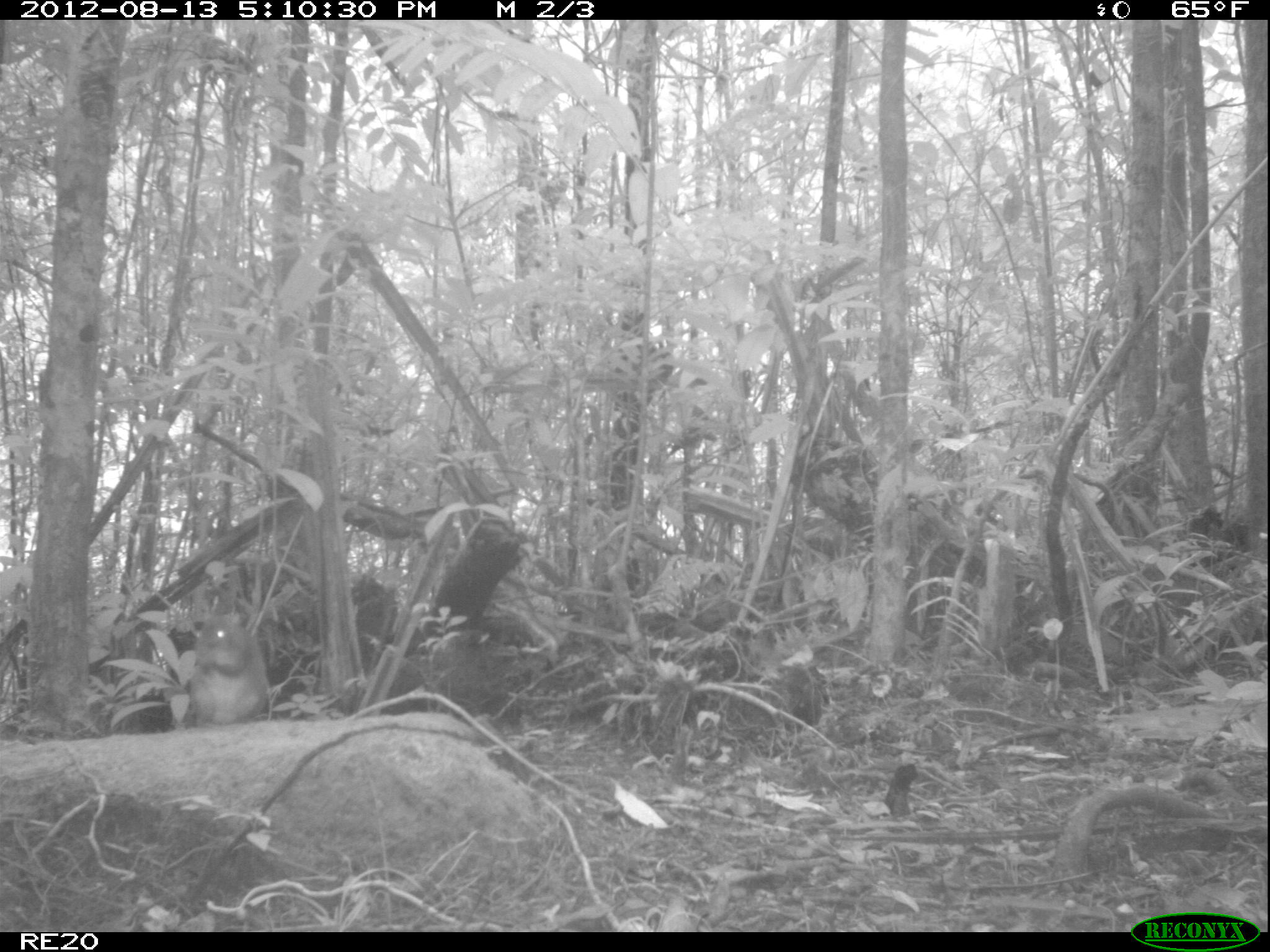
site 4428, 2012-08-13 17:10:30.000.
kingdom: Animalia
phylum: Chordata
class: Mammalia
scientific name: Mammalia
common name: mammals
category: small mammal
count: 1